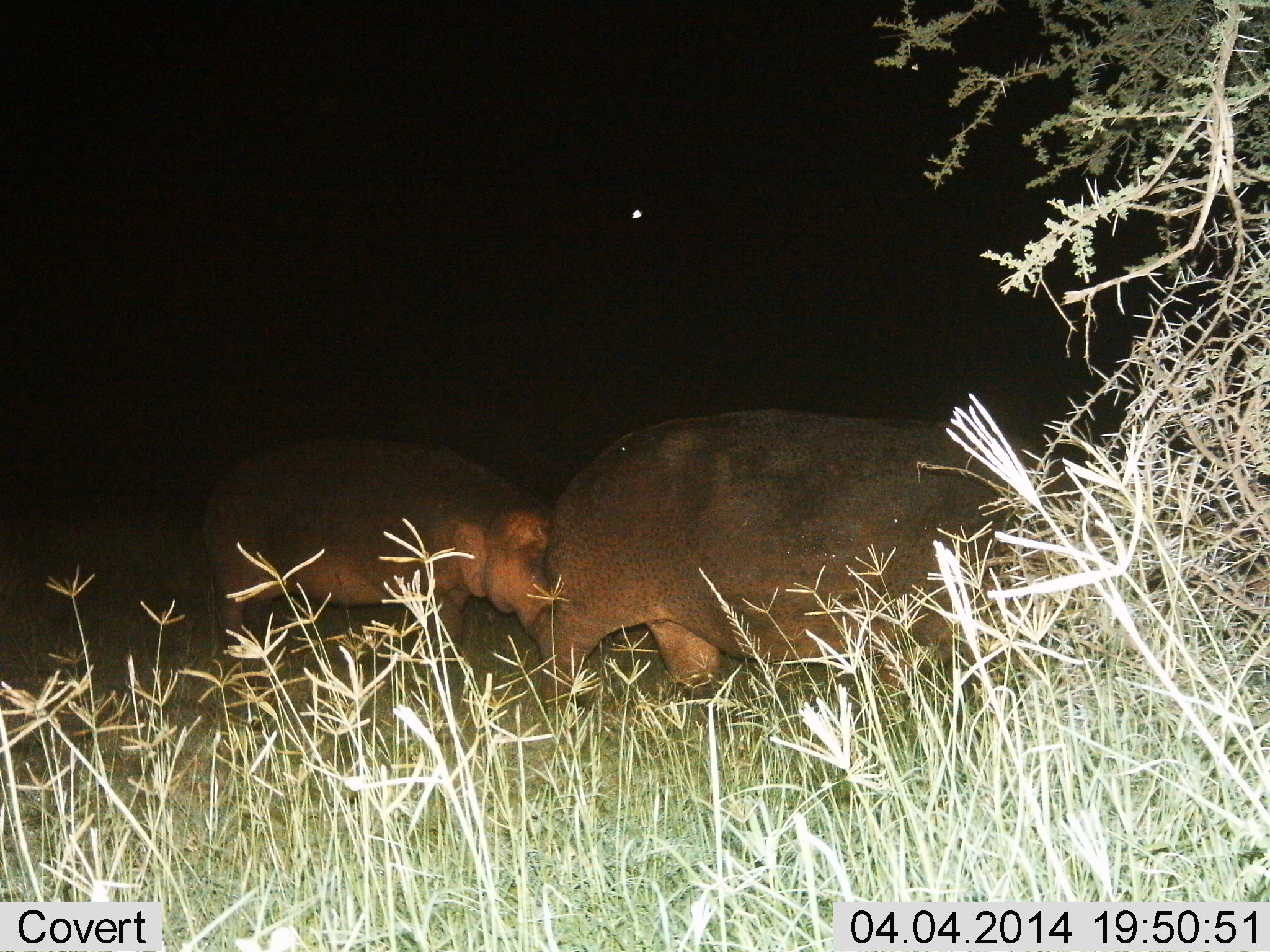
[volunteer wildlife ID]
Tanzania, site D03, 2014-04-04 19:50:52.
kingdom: Animalia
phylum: Chordata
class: Mammalia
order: Artiodactyla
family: Hippopotamidae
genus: Hippopotamus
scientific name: Hippopotamus amphibius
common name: hippopotamus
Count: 2.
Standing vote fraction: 10%.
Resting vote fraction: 0%.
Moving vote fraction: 90%.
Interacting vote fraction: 0%.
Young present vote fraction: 30%.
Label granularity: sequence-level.